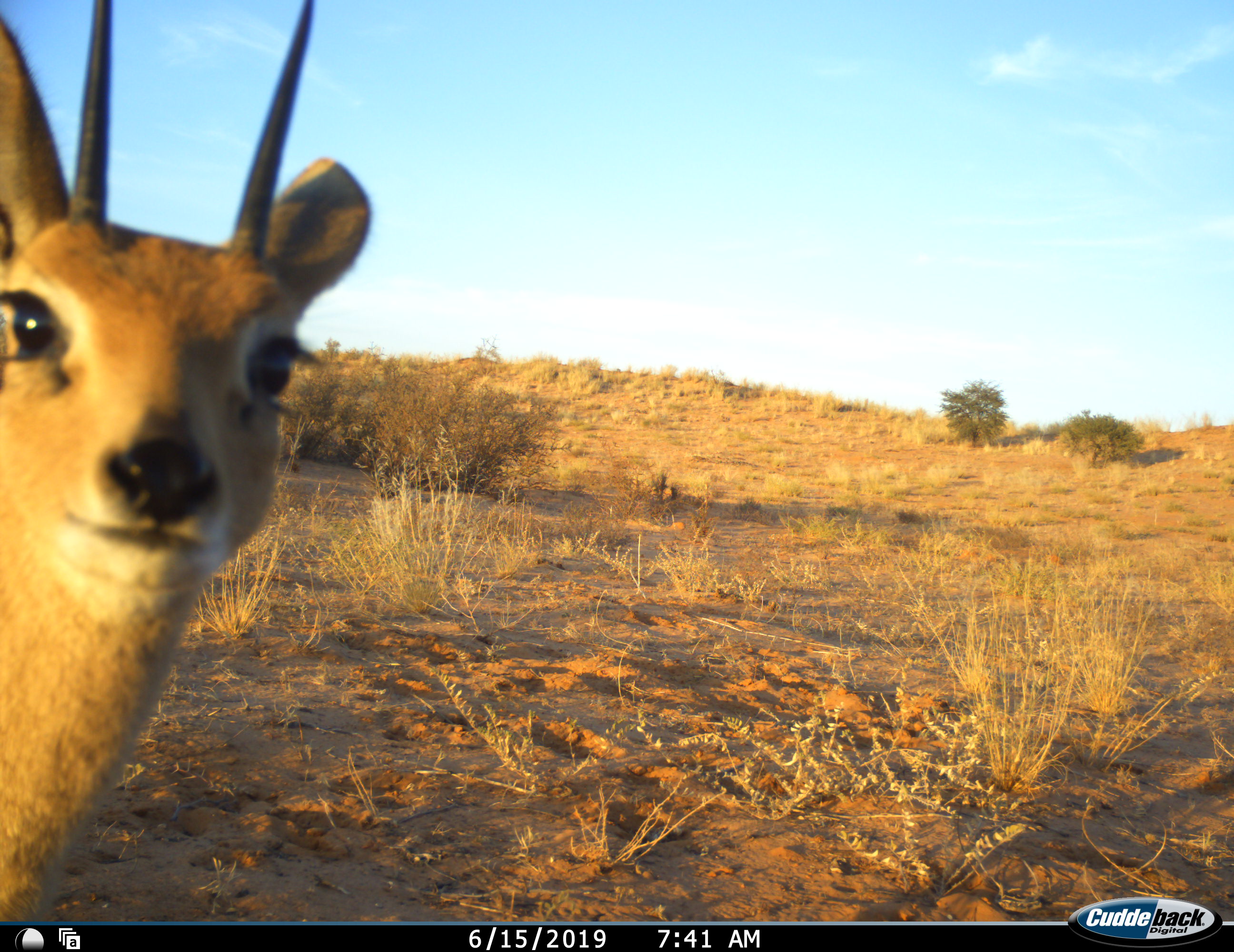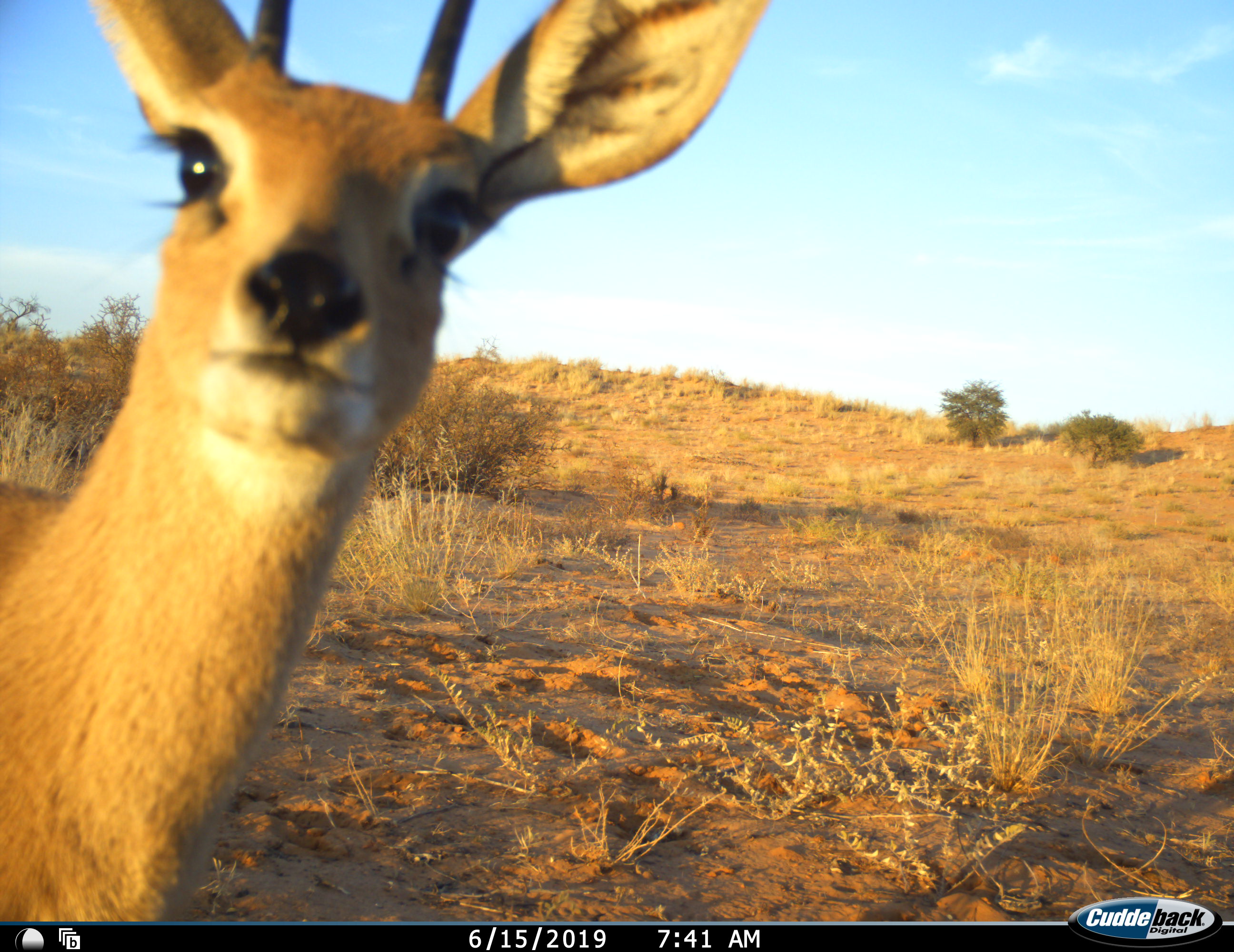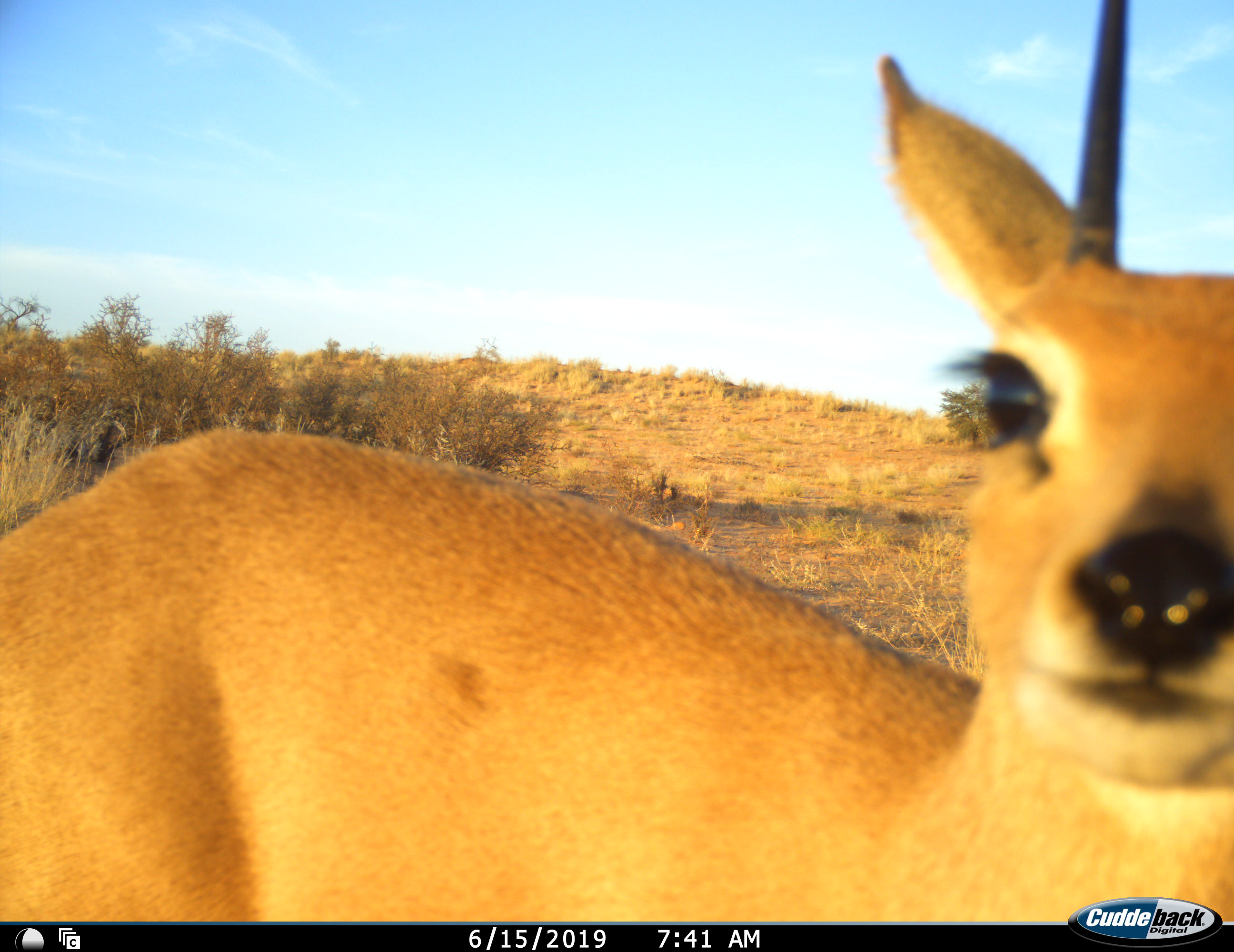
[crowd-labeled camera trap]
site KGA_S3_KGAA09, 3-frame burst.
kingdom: Animalia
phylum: Chordata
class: Mammalia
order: Artiodactyla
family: Bovidae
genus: Raphicerus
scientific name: Raphicerus campestris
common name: steenbok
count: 1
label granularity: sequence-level